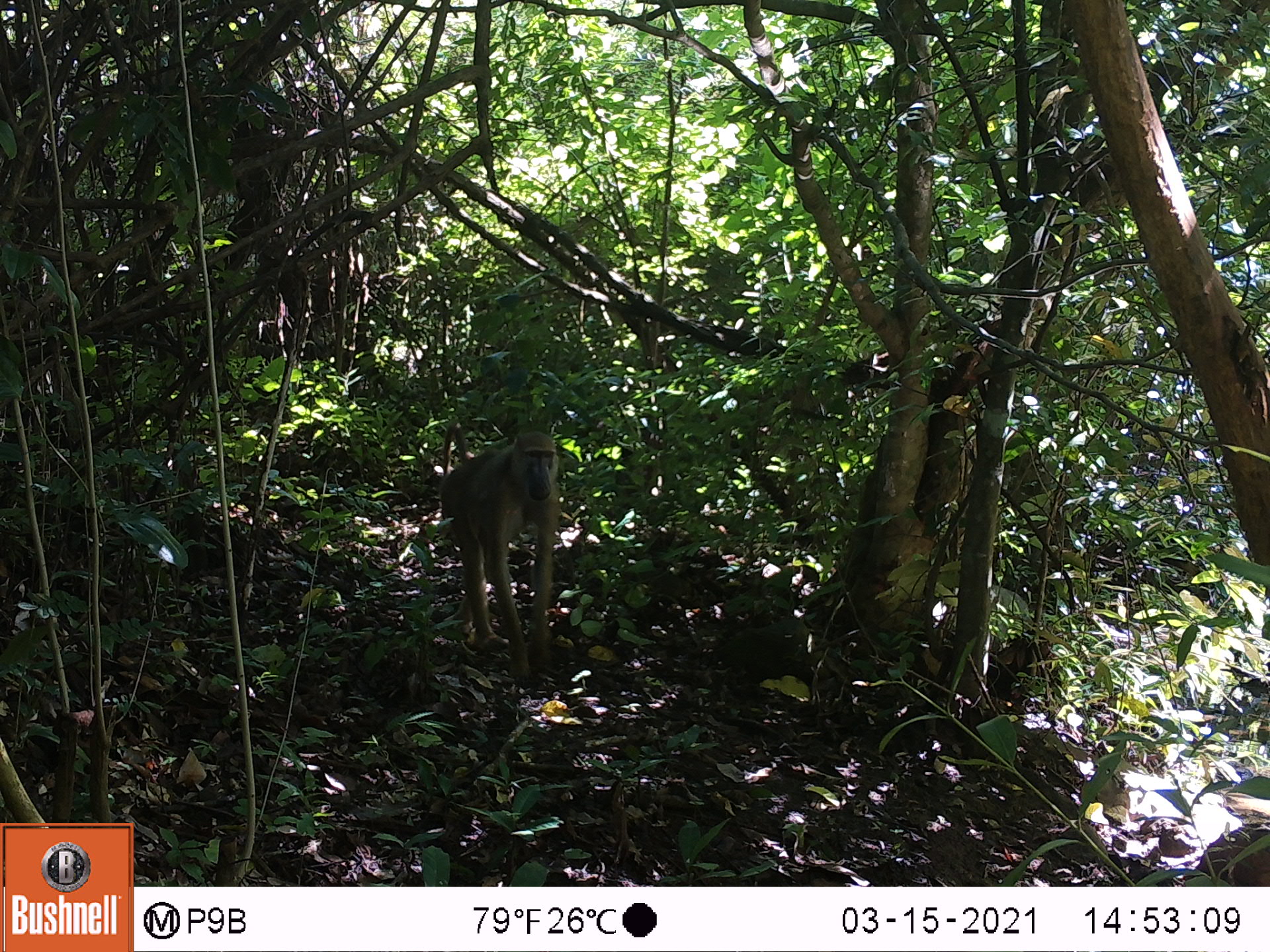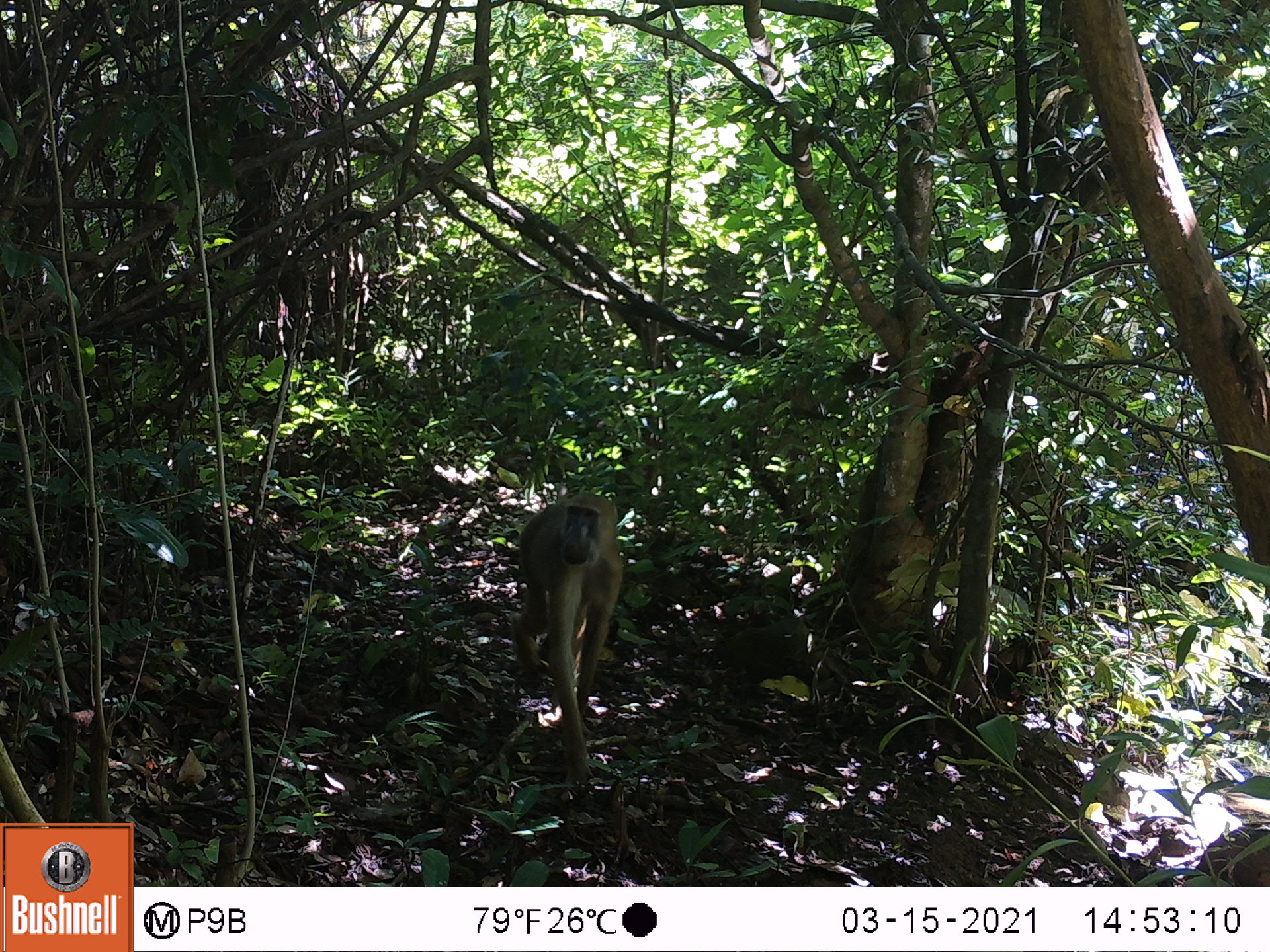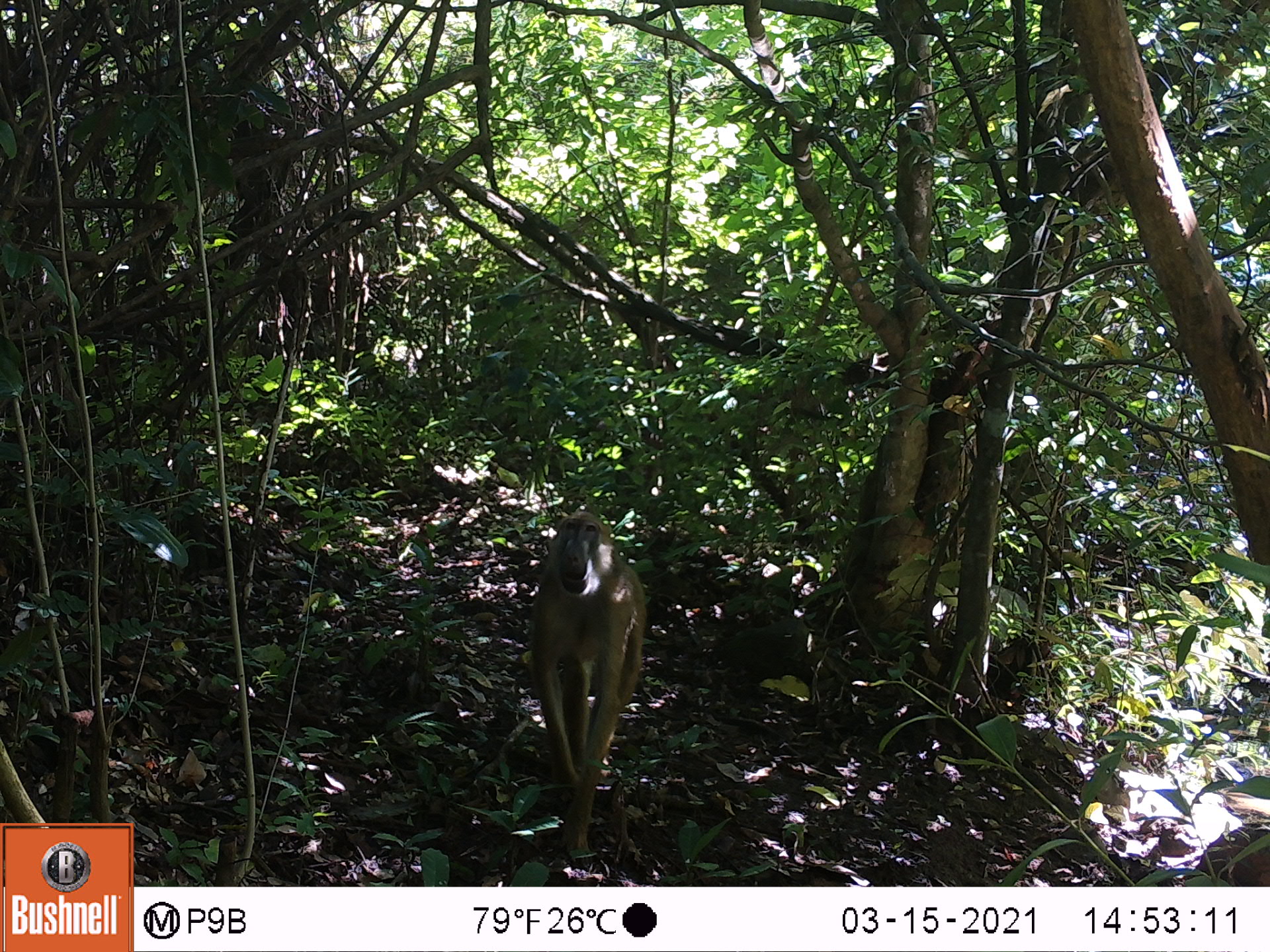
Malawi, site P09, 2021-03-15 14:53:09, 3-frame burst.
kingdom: Animalia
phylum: Chordata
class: Mammalia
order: Primates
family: Cercopithecidae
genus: Papio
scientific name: Papio cynocephalus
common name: yellow baboon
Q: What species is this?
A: Yellow baboon (Papio cynocephalus).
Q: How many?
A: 1.